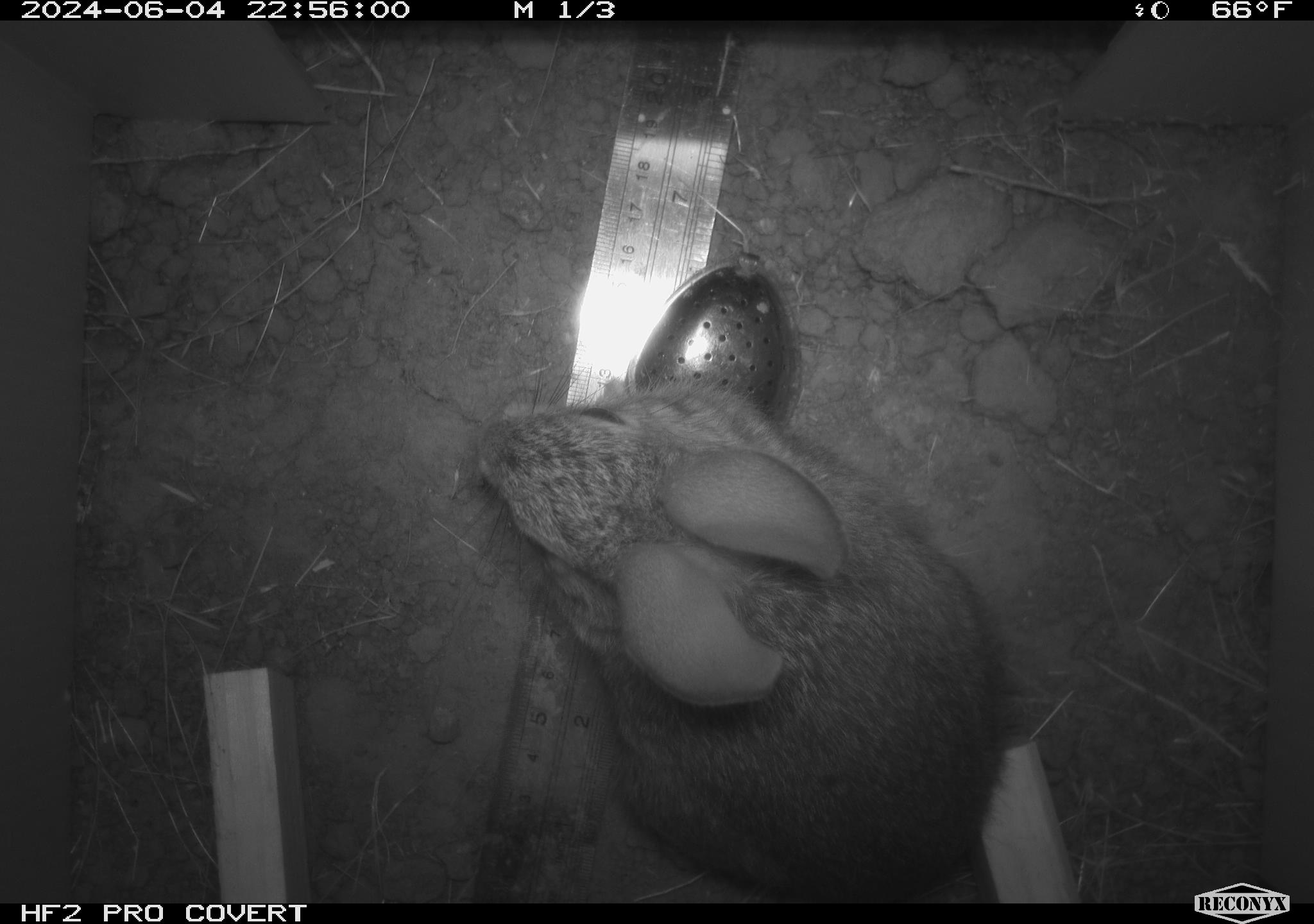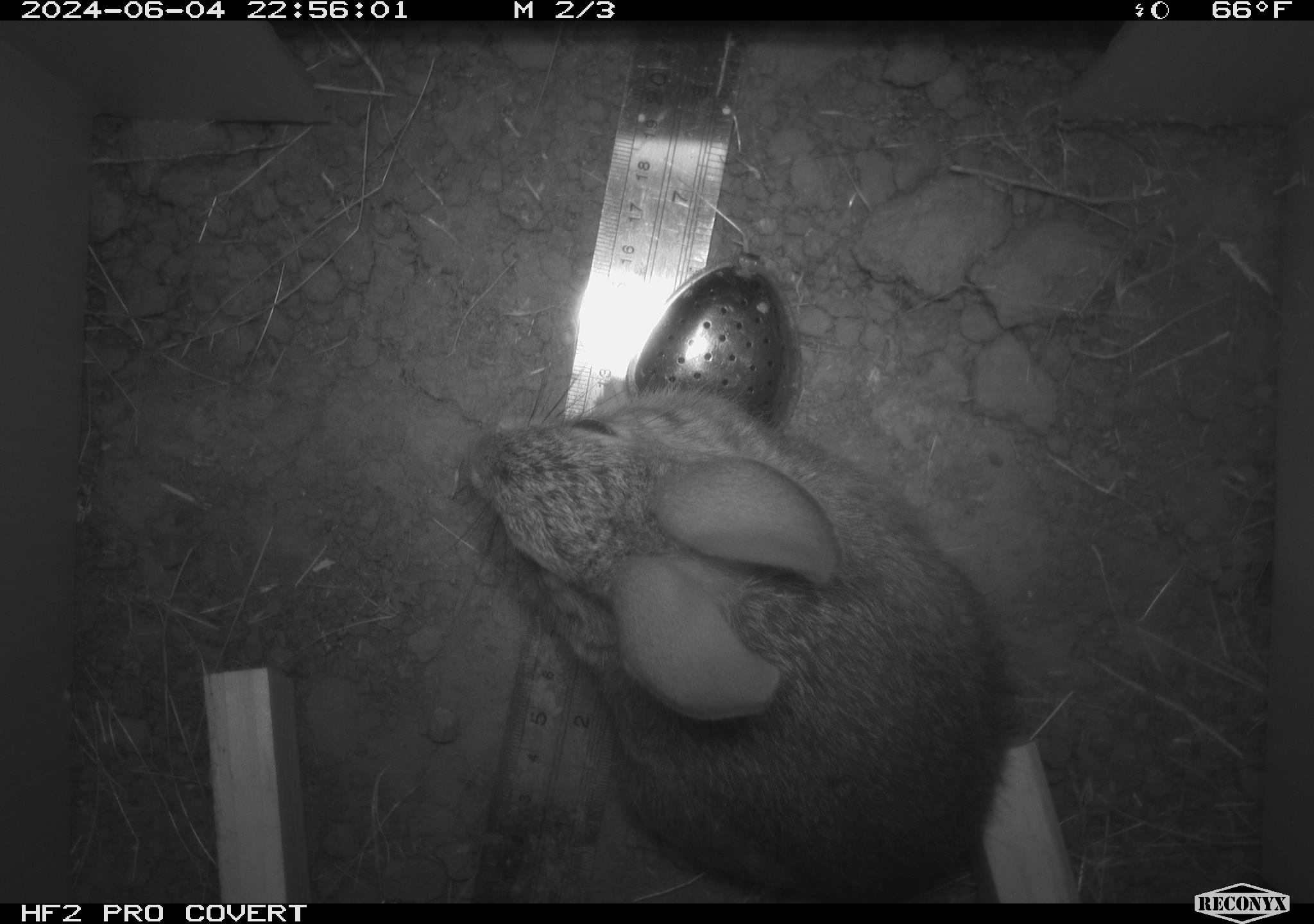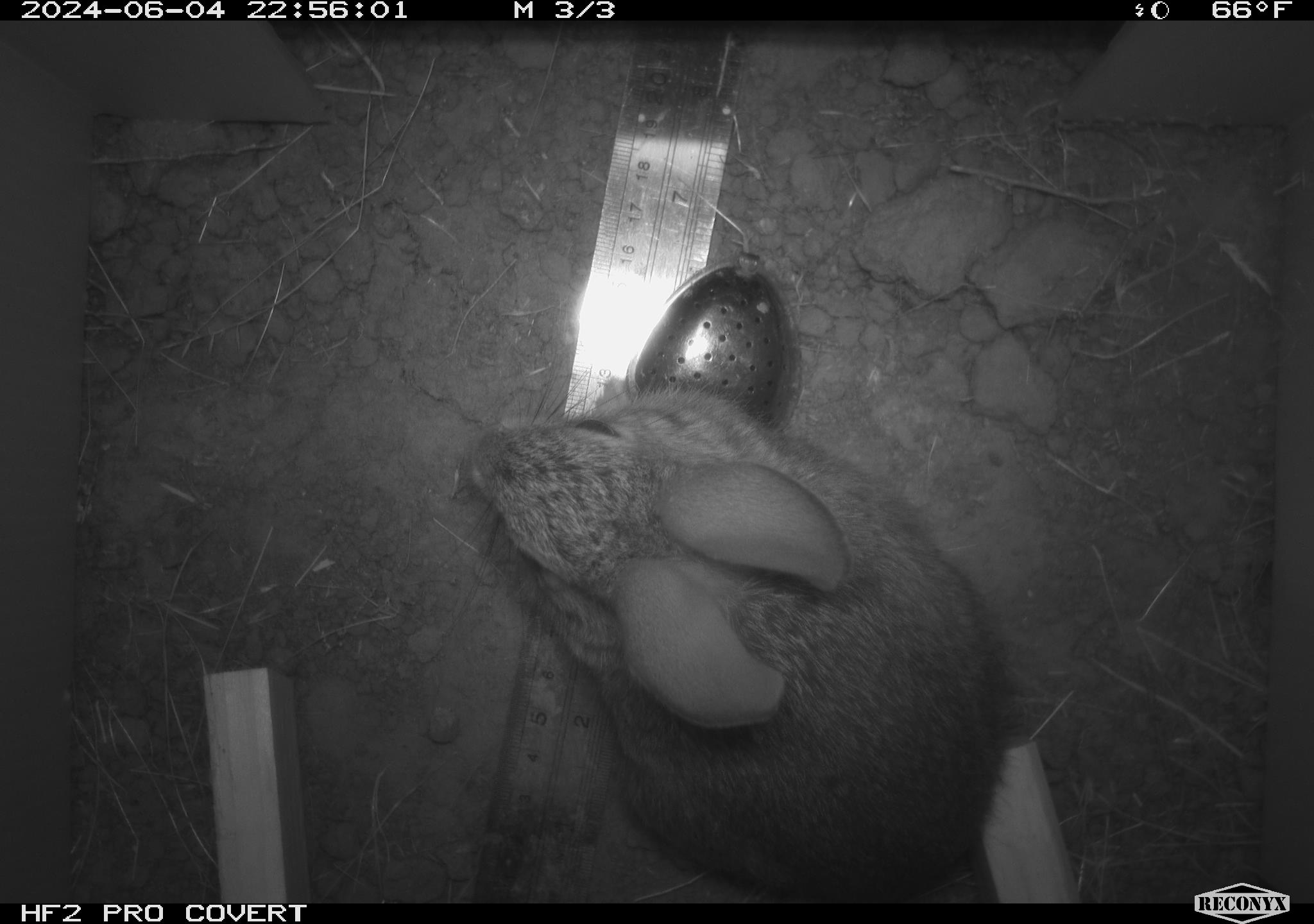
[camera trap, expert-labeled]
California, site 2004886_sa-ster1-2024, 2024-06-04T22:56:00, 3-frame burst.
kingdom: Animalia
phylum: Chordata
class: Mammalia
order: Lagomorpha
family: Leporidae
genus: Sylvilagus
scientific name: Sylvilagus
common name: cottontail rabbits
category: sylvilagus species